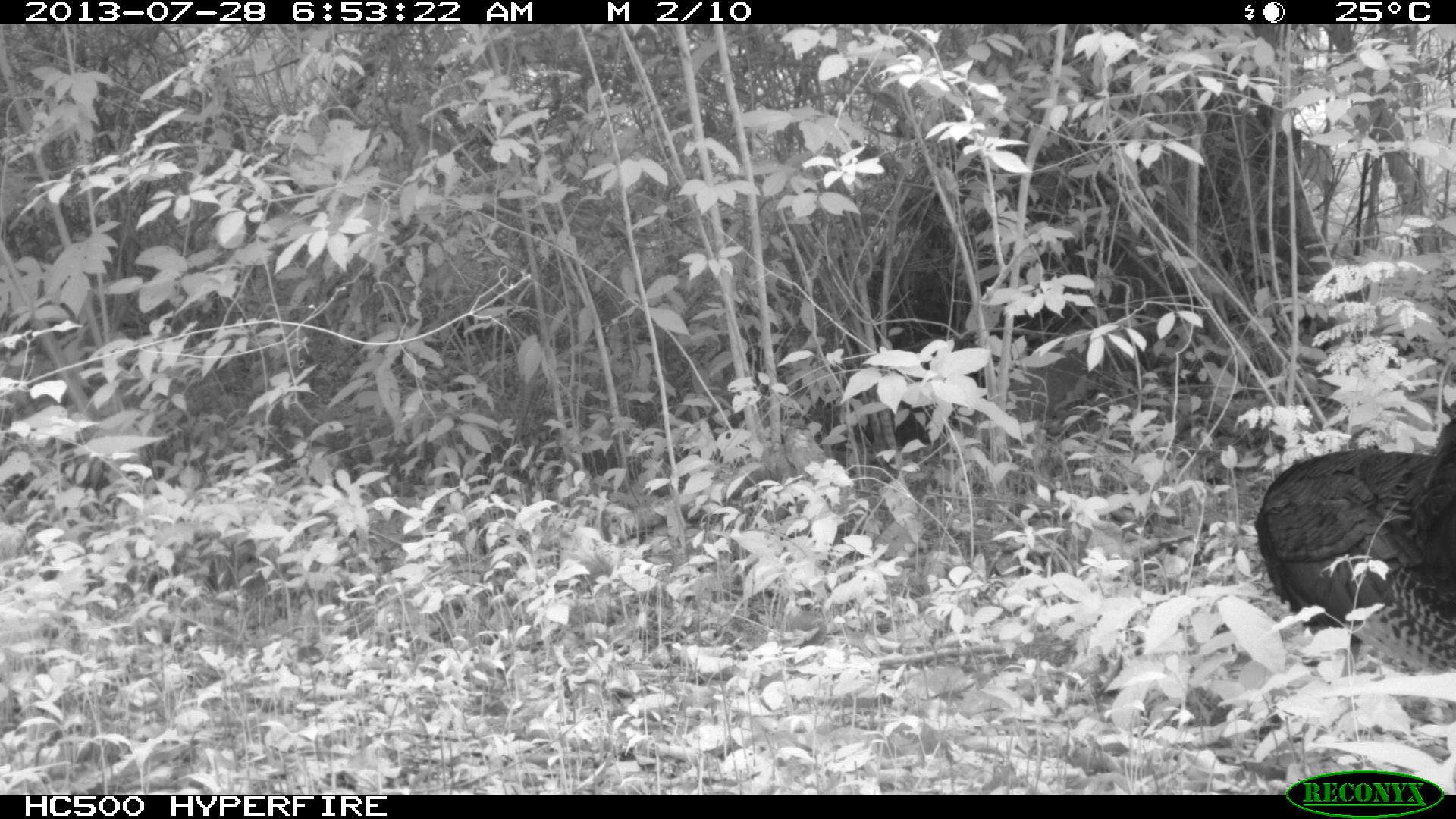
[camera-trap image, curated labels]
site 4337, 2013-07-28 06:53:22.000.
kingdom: Animalia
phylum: Chordata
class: Aves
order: Galliformes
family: Phasianidae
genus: Meleagris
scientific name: Meleagris ocellata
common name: ocellated turkey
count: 1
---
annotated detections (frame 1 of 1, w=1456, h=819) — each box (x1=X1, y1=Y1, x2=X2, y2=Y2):
meleagris ocellata: (x1=1254, y1=407, x2=1456, y2=668)